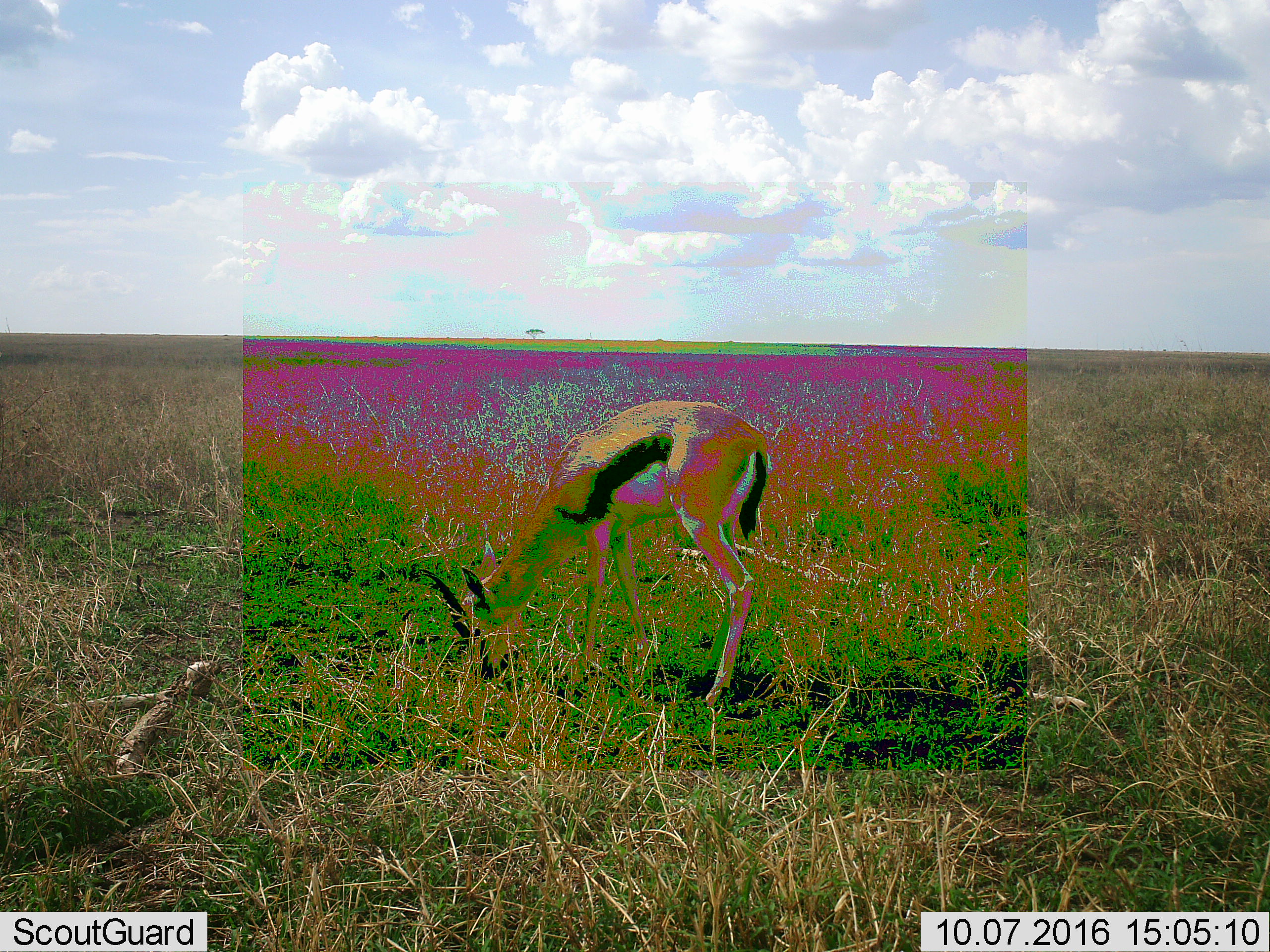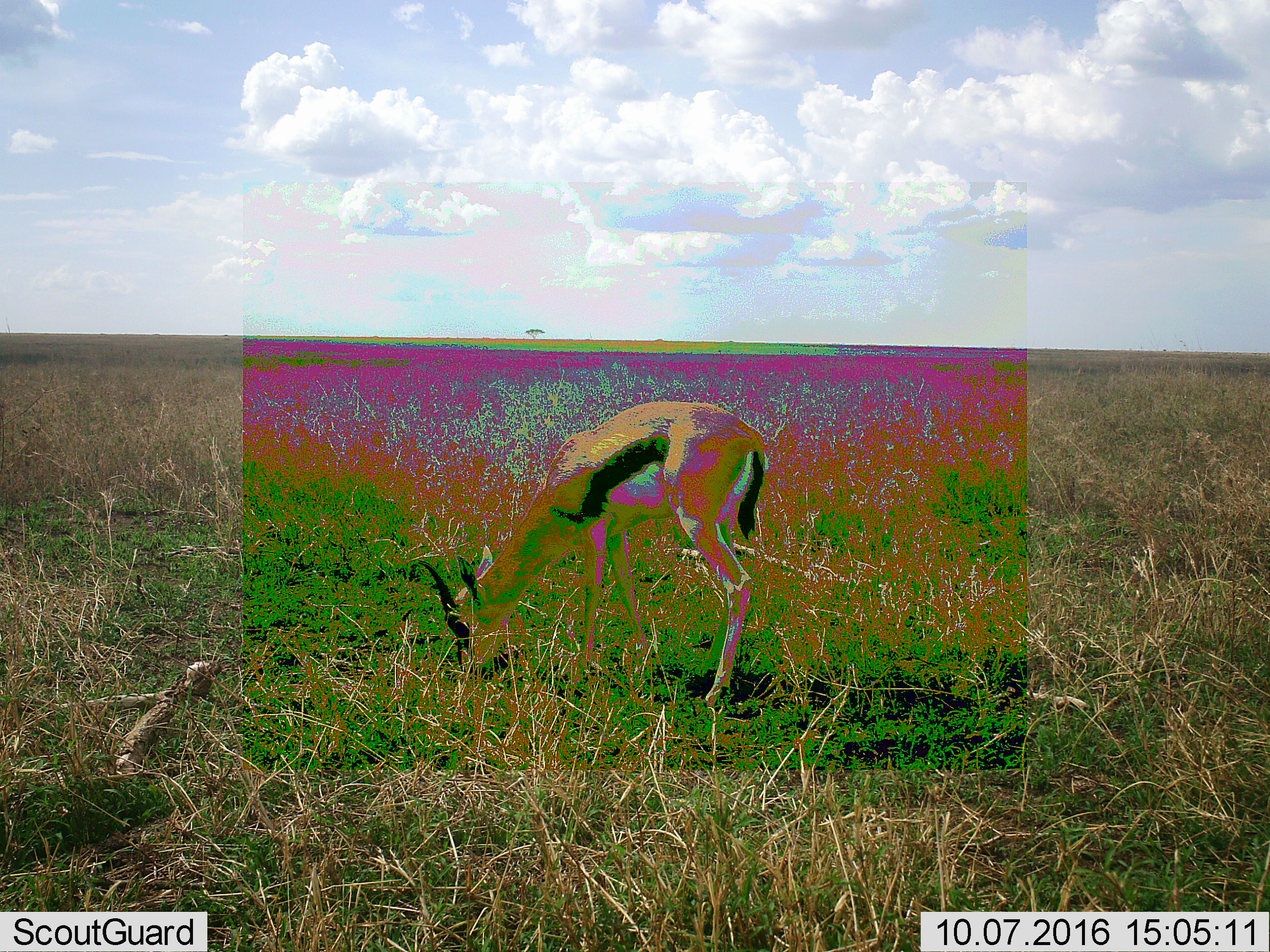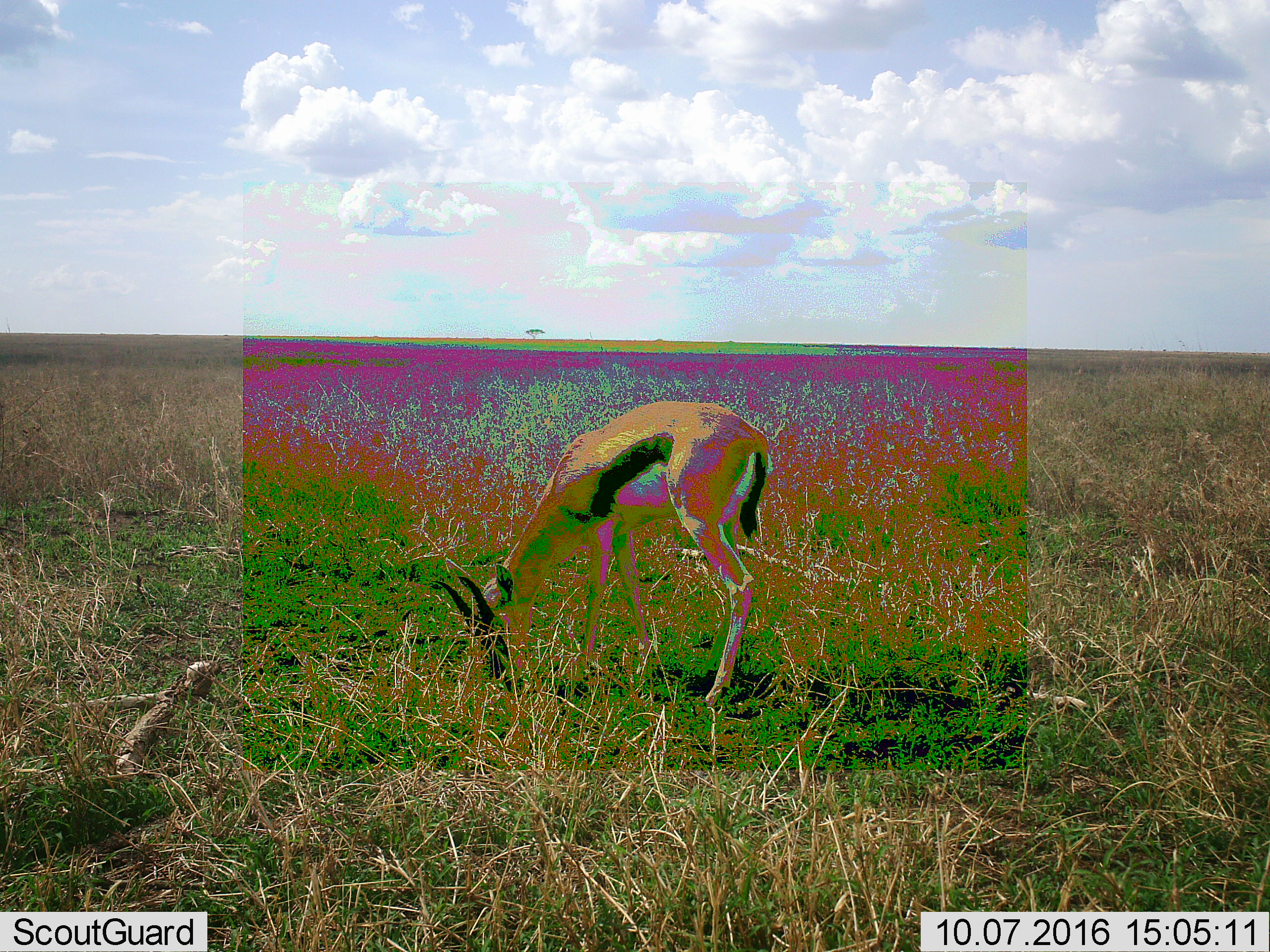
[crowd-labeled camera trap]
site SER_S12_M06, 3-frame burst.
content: unidentified animal